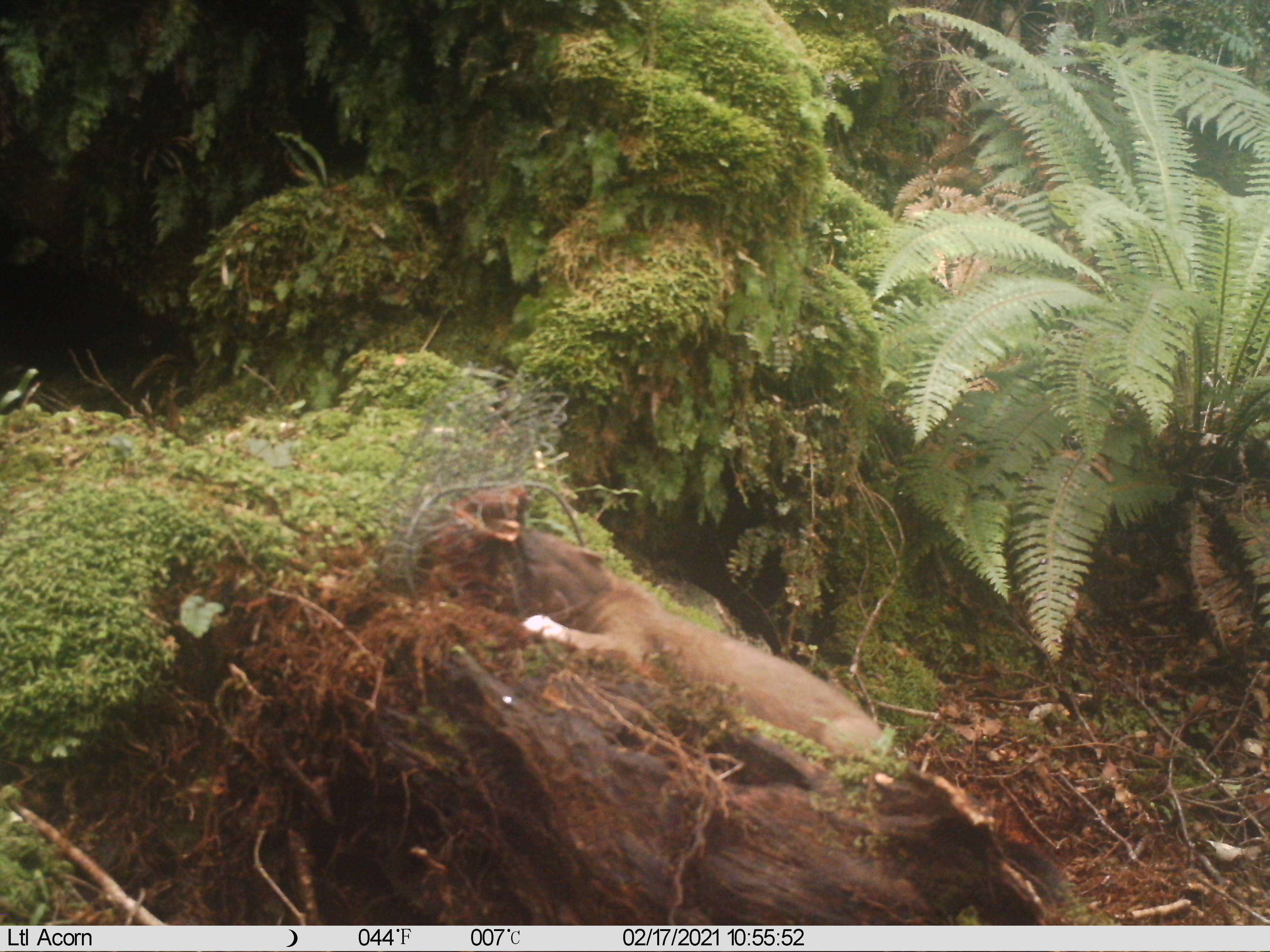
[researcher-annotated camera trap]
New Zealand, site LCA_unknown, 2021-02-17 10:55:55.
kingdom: Animalia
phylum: Chordata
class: Mammalia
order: Carnivora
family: Mustelidae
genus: Mustela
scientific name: Mustela erminea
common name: stoat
Stoat (Mustela erminea).